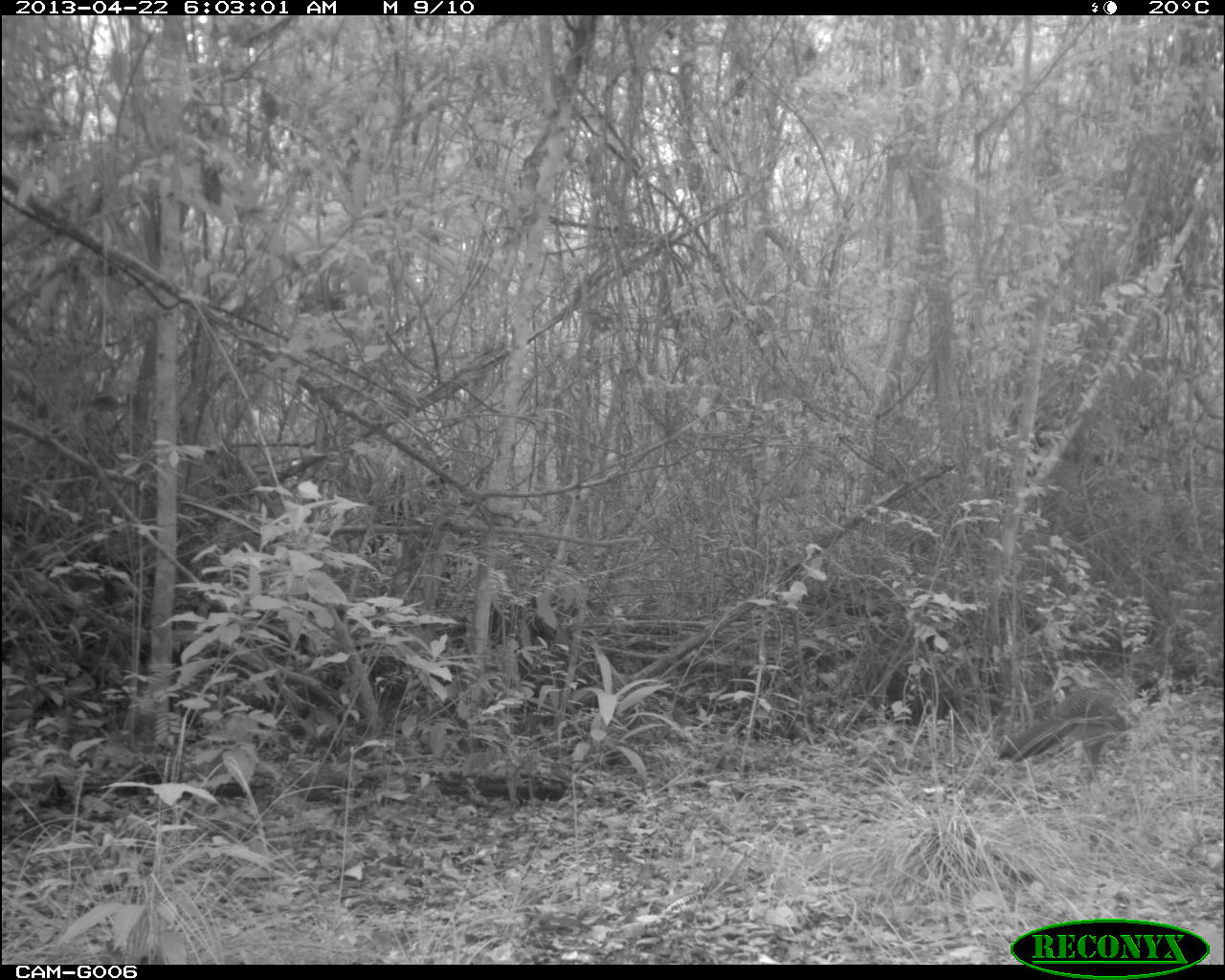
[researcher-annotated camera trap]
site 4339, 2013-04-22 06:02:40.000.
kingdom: Animalia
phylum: Chordata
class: Aves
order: Galliformes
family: Cracidae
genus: Crax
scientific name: Crax rubra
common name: great curassow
Crax rubra (great curassow), count 2.